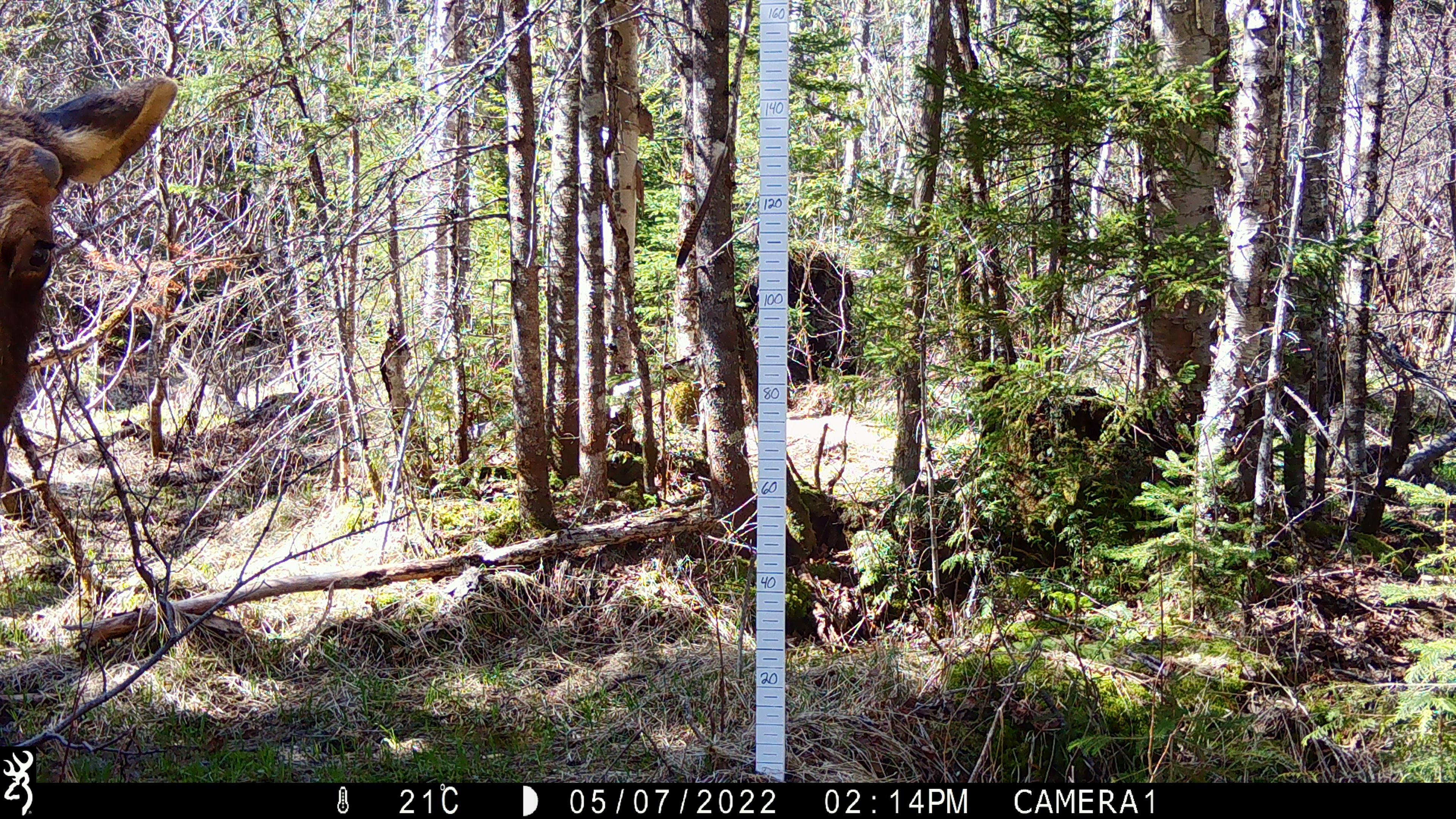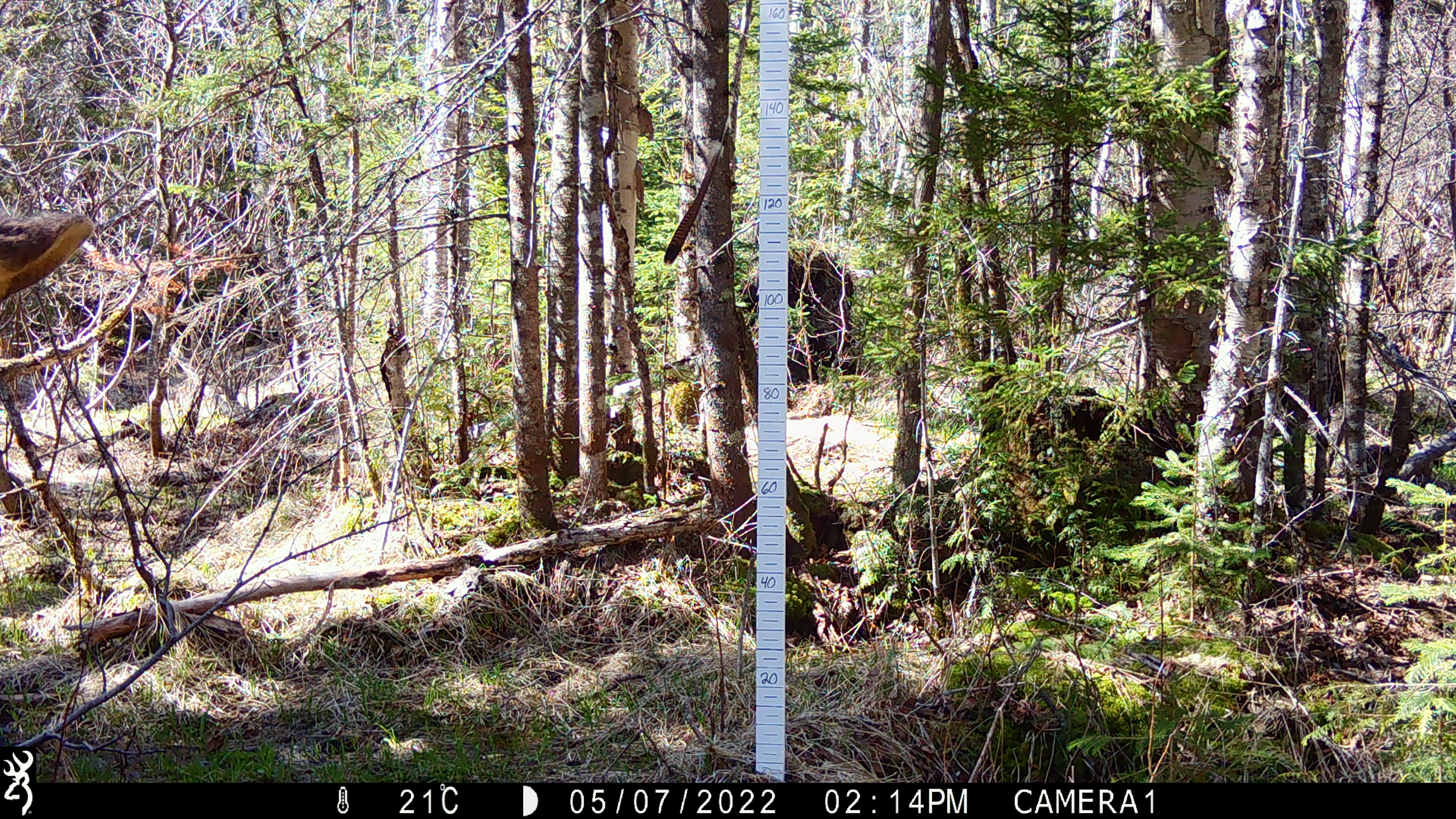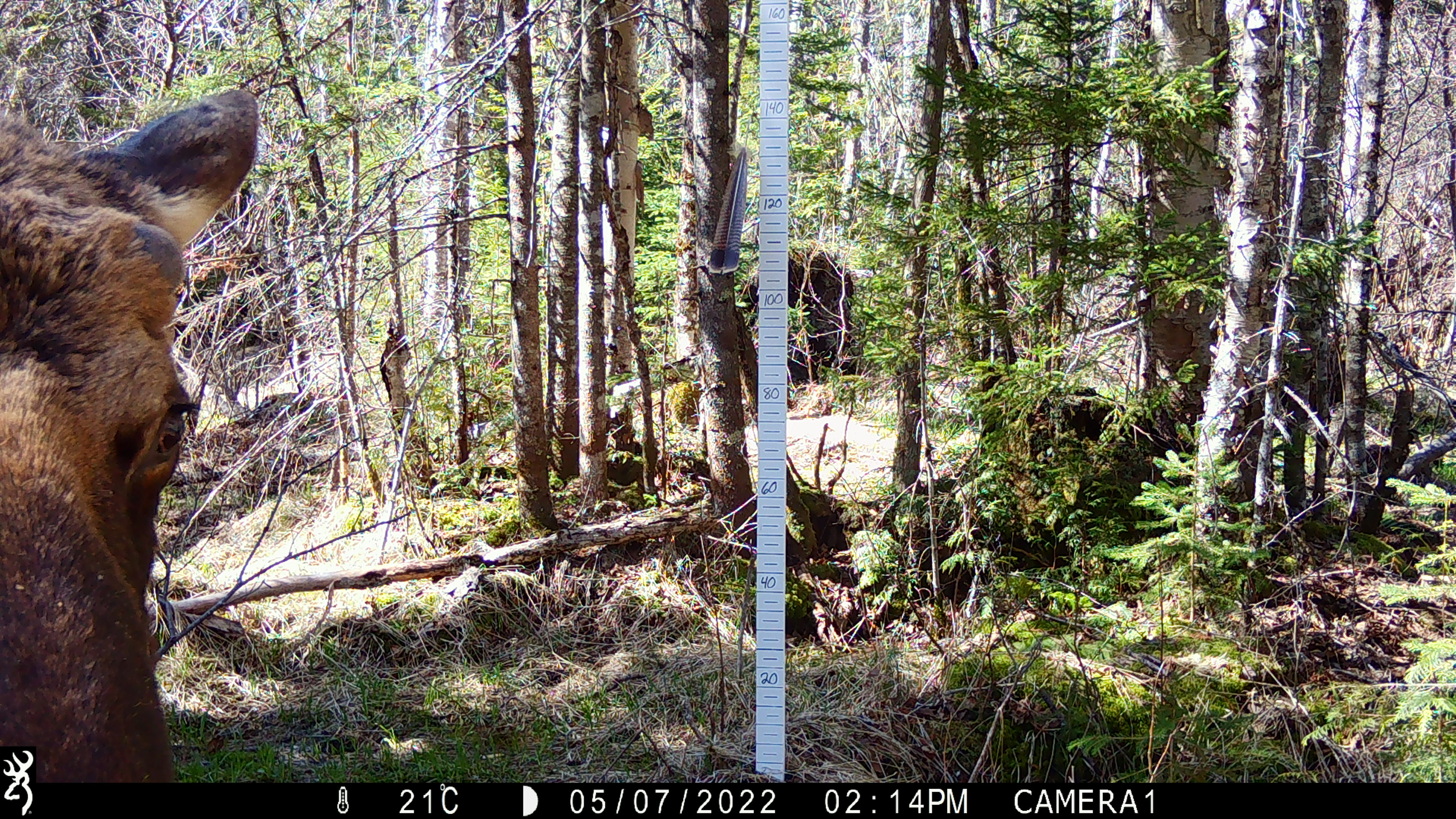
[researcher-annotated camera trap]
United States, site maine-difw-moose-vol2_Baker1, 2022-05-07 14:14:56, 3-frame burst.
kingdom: Animalia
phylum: Chordata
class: Mammalia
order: Artiodactyla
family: Cervidae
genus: Alces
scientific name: Alces alces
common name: moose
Moose (Alces alces).